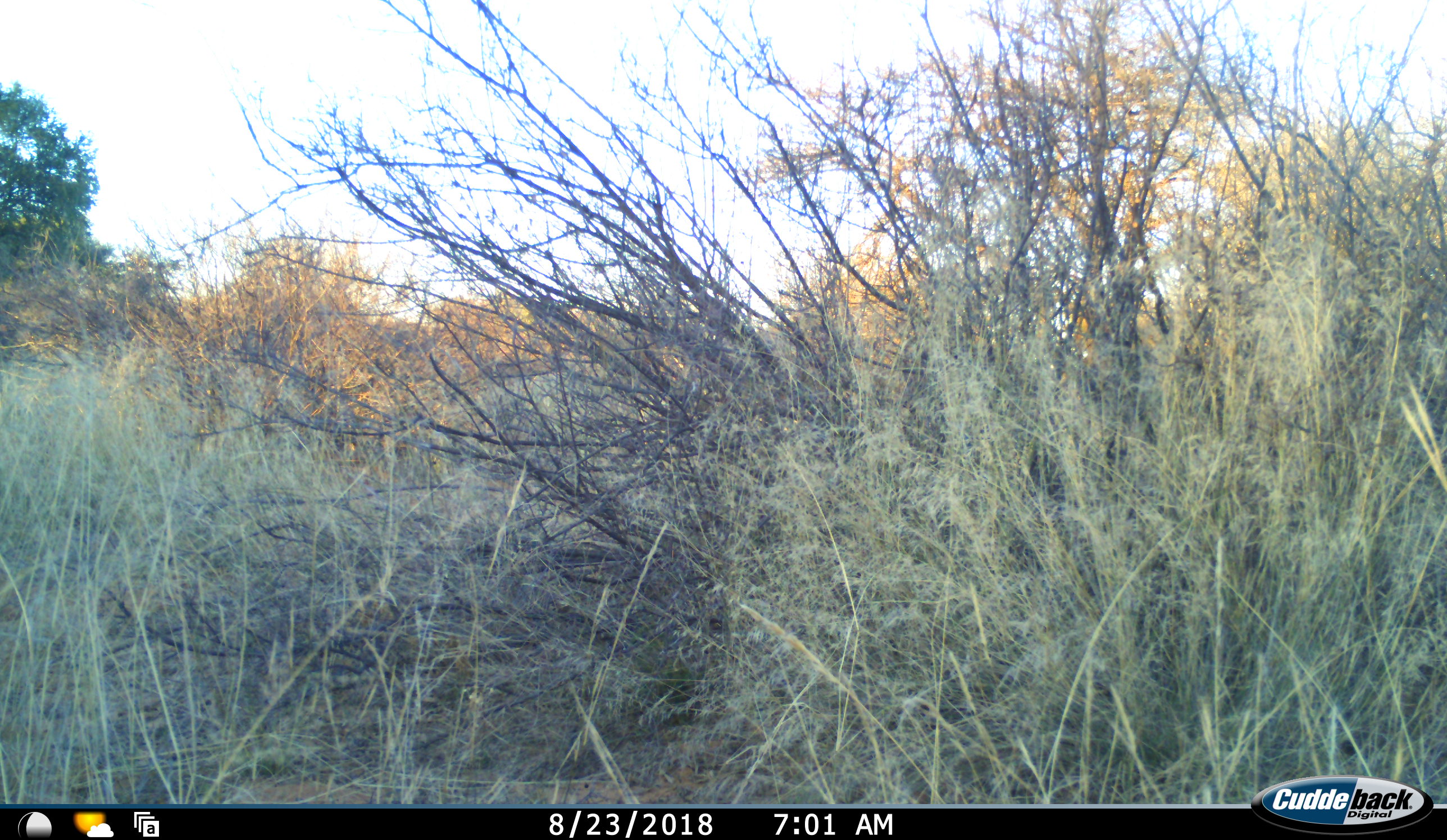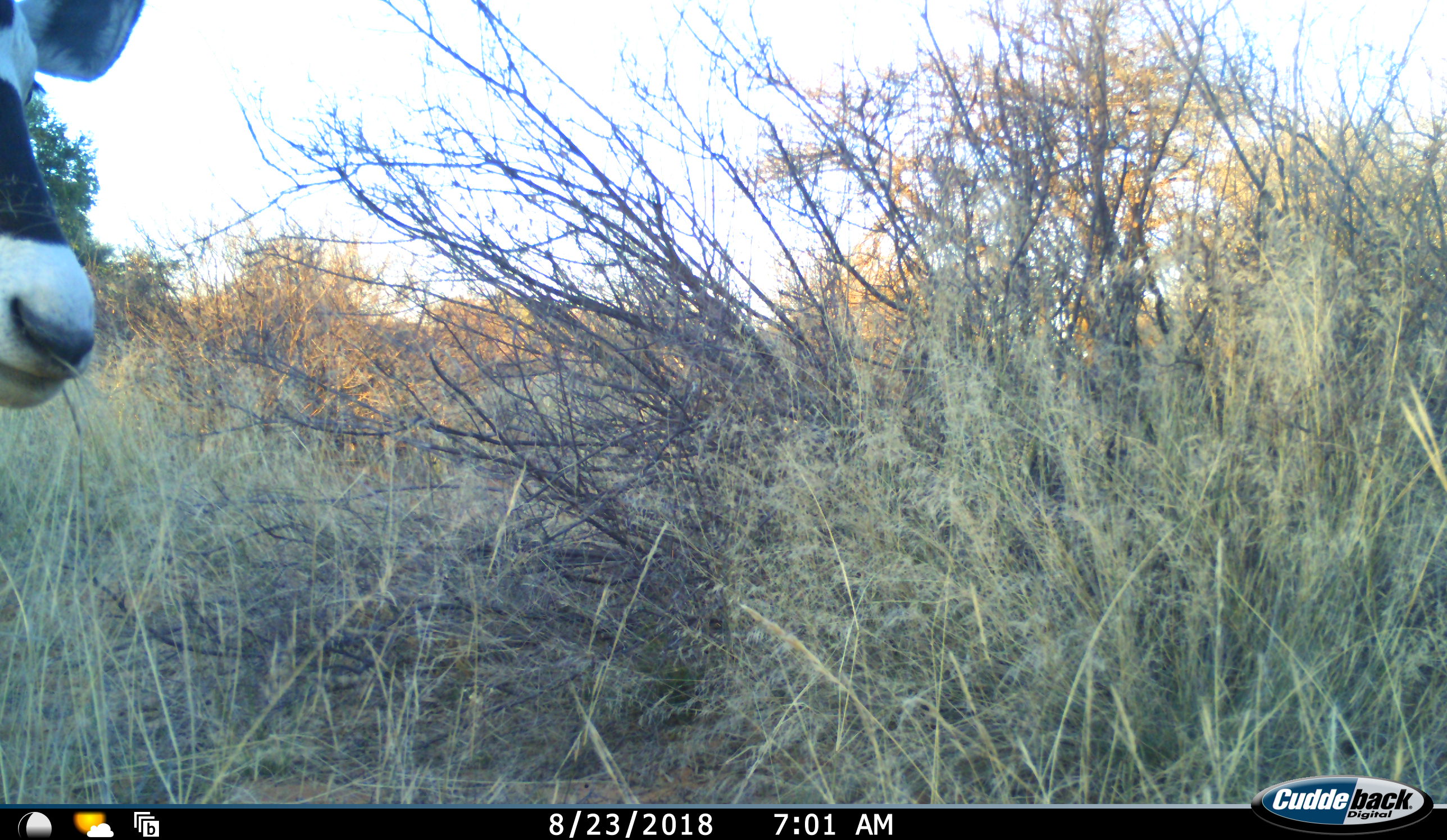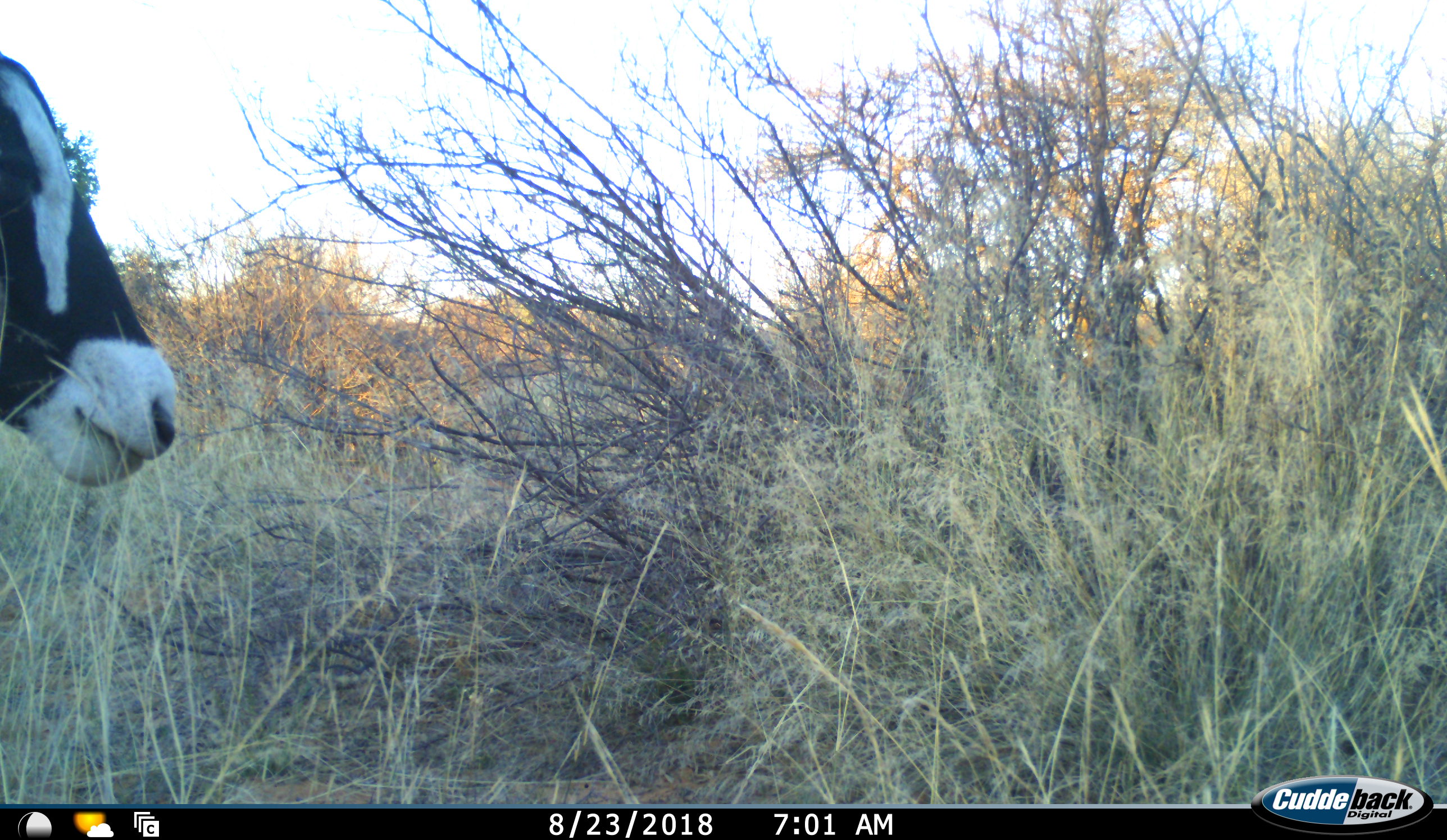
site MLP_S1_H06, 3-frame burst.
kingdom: Animalia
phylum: Chordata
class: Mammalia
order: Artiodactyla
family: Bovidae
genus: Oryx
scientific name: Oryx gazella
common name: gemsbok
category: oryx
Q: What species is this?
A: Oryx (gemsbok) (Oryx gazella).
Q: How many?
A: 1.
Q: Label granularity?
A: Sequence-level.